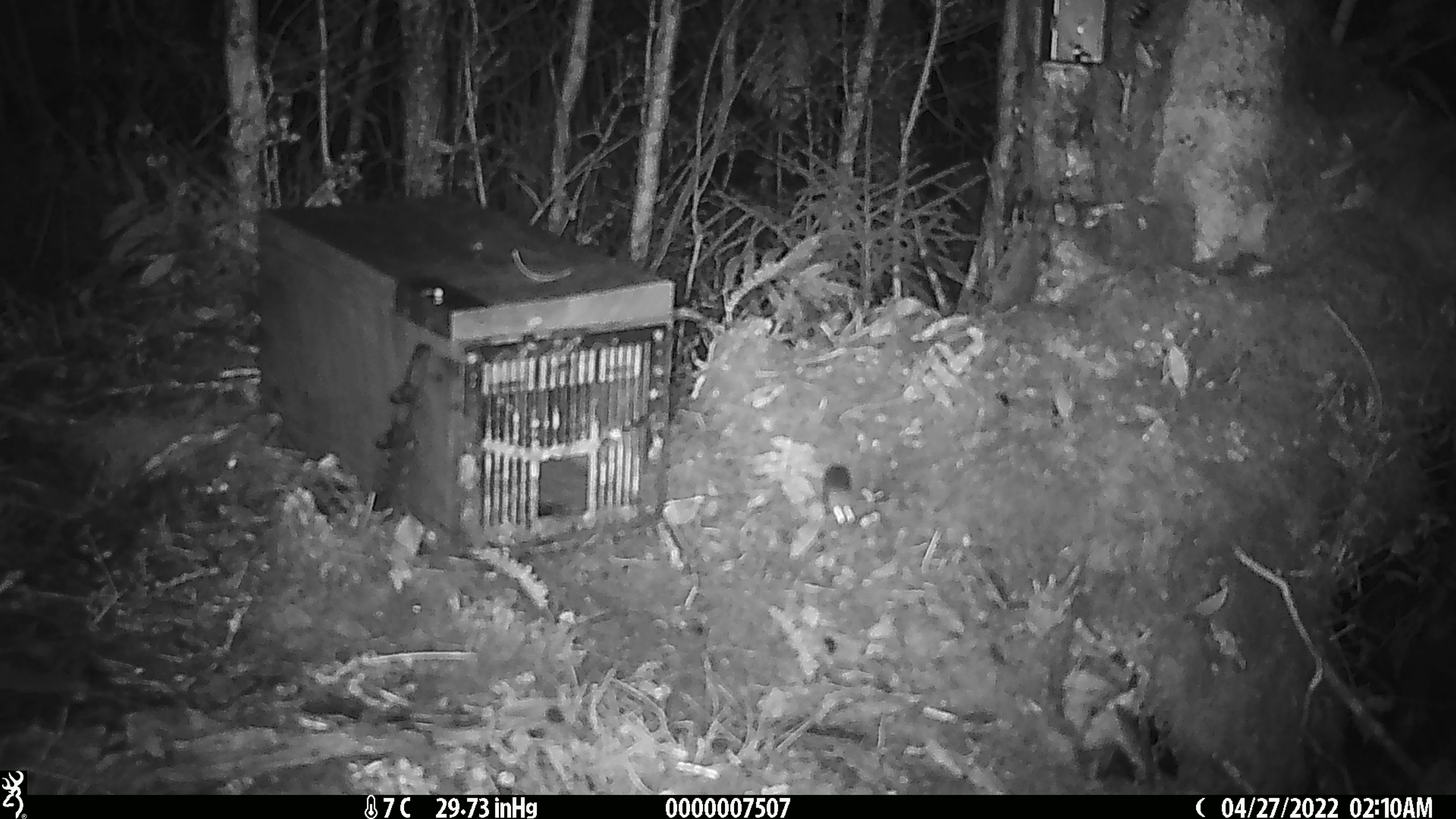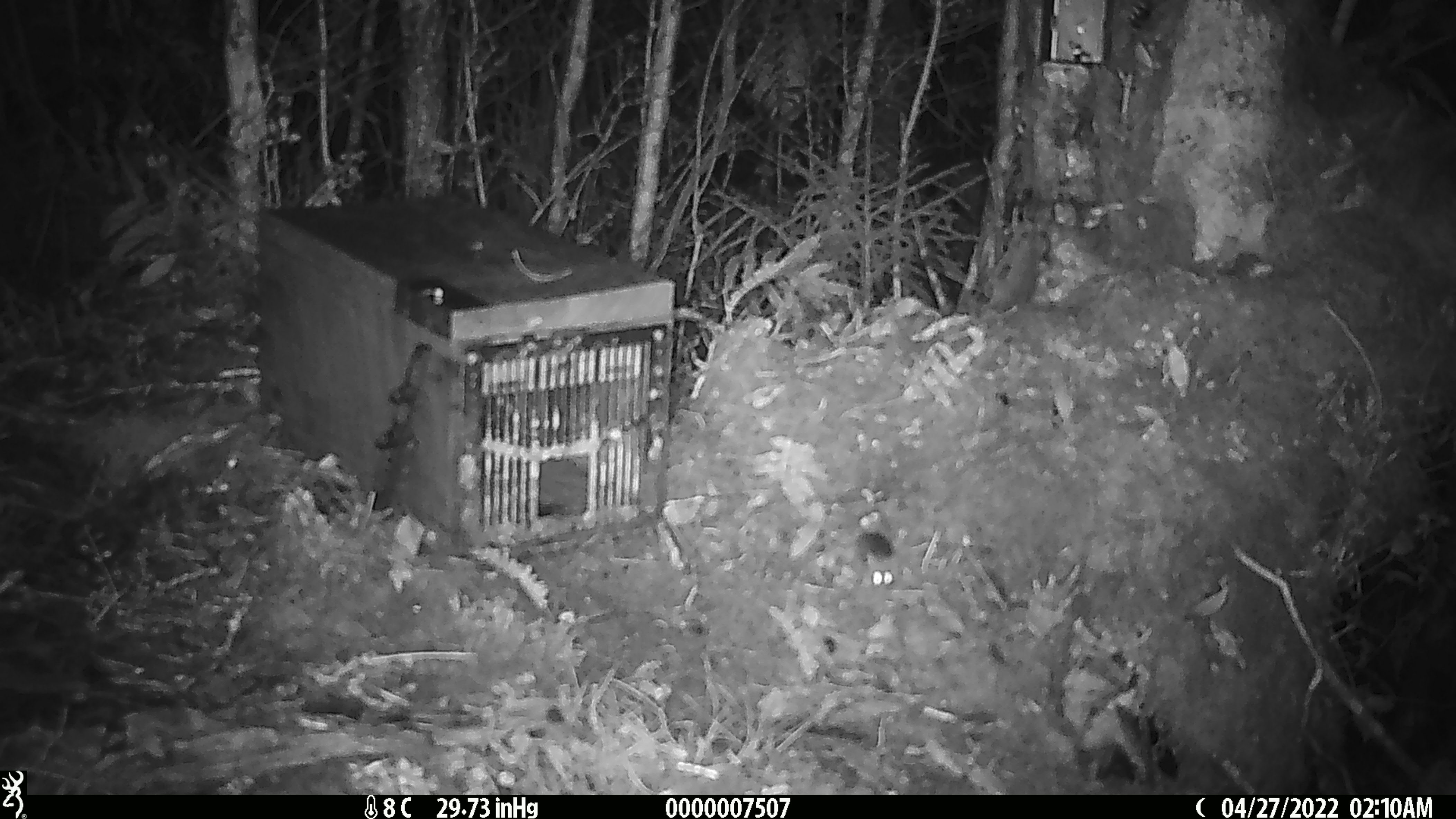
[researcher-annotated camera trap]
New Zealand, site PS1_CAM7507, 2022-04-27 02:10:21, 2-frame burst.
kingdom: Animalia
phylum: Chordata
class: Mammalia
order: Rodentia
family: Muridae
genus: Mus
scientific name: Mus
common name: mouse